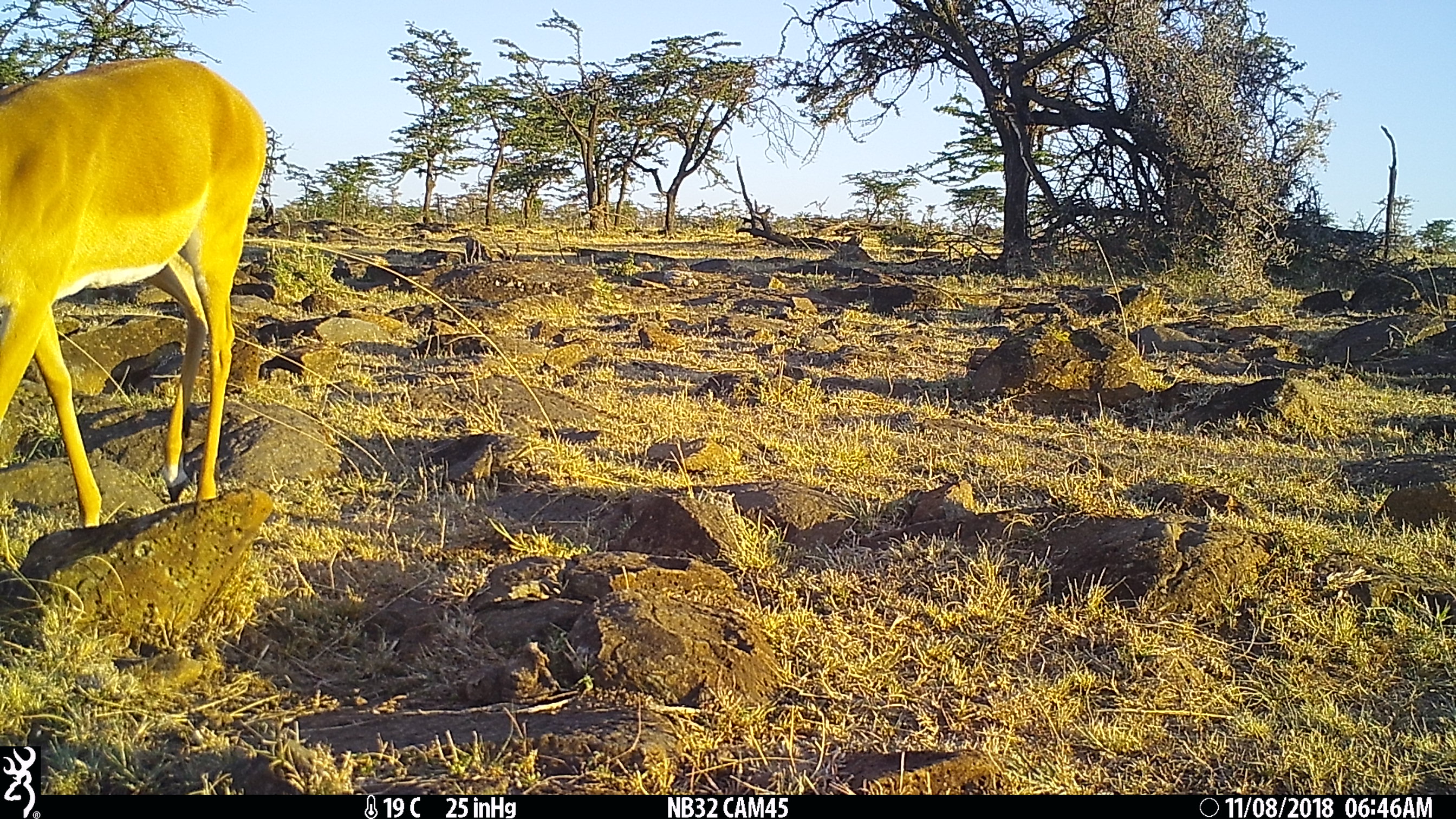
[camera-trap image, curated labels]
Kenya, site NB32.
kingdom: Animalia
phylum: Chordata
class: Mammalia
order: Artiodactyla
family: Bovidae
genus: Aepyceros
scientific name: Aepyceros melampus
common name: impala